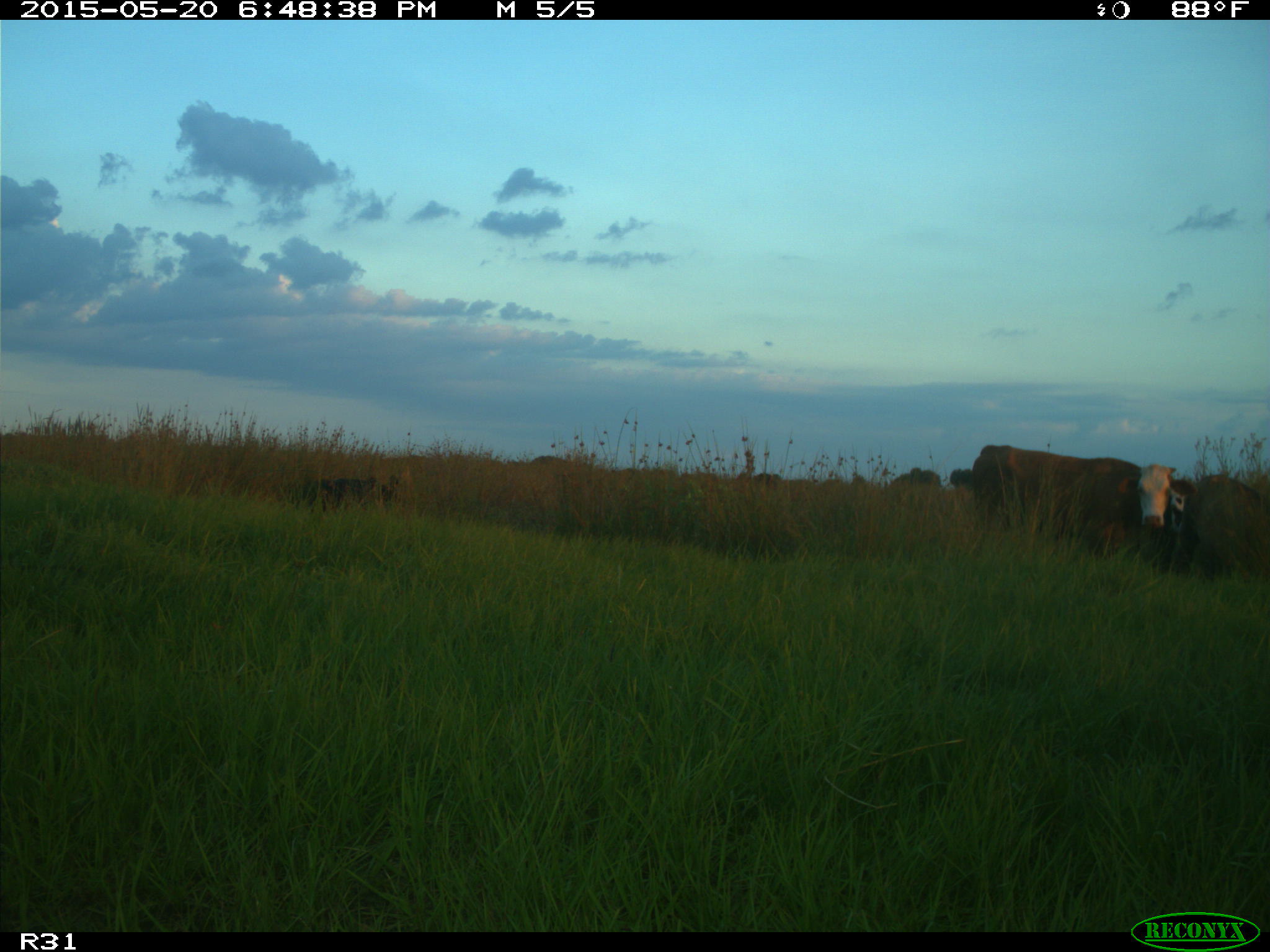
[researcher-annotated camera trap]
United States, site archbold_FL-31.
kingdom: Animalia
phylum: Chordata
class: Mammalia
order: Artiodactyla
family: Bovidae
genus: Bos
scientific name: Bos taurus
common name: domestic cow